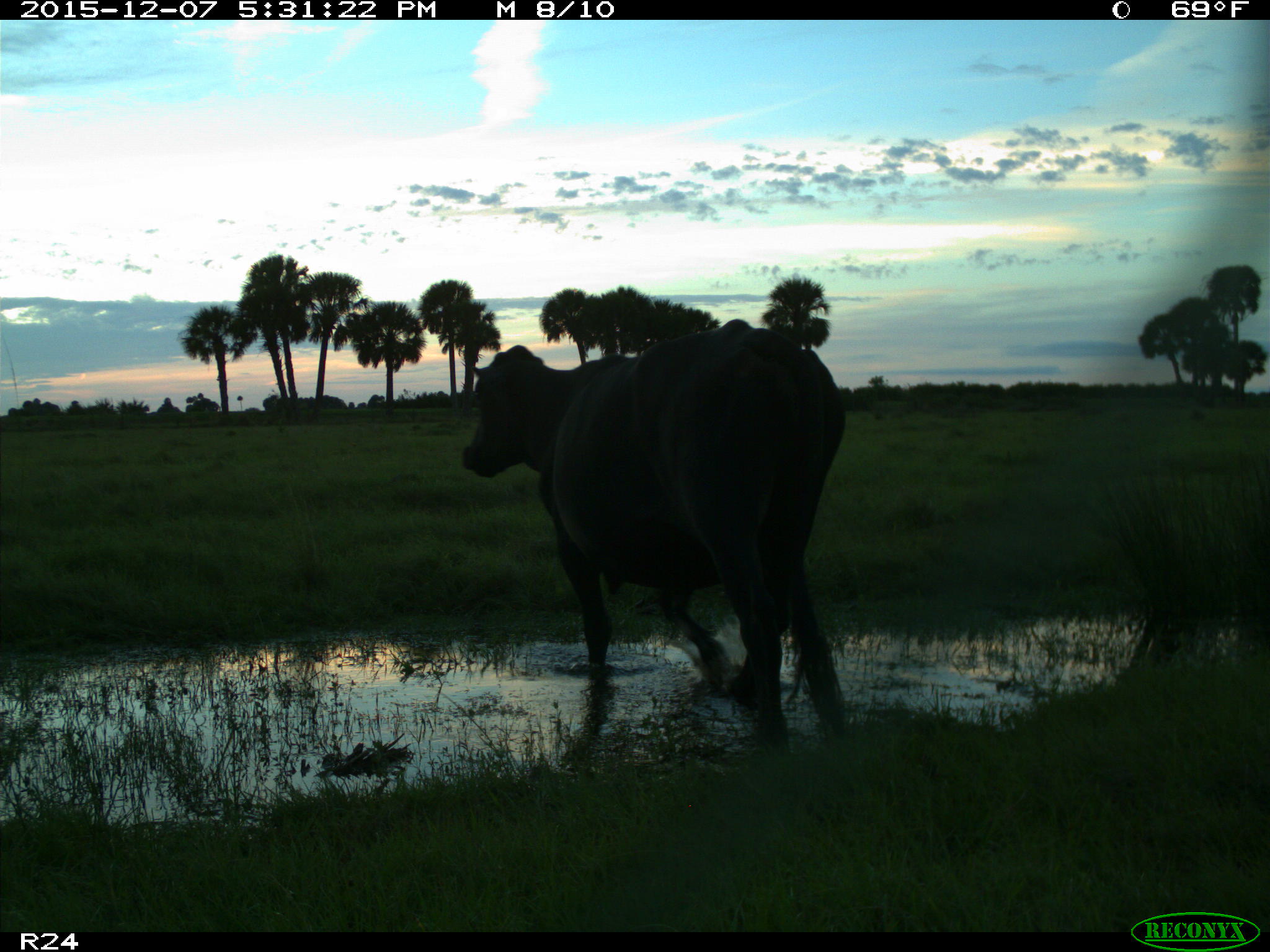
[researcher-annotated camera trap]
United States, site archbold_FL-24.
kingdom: Animalia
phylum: Chordata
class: Mammalia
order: Artiodactyla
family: Bovidae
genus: Bos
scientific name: Bos taurus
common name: domestic cow